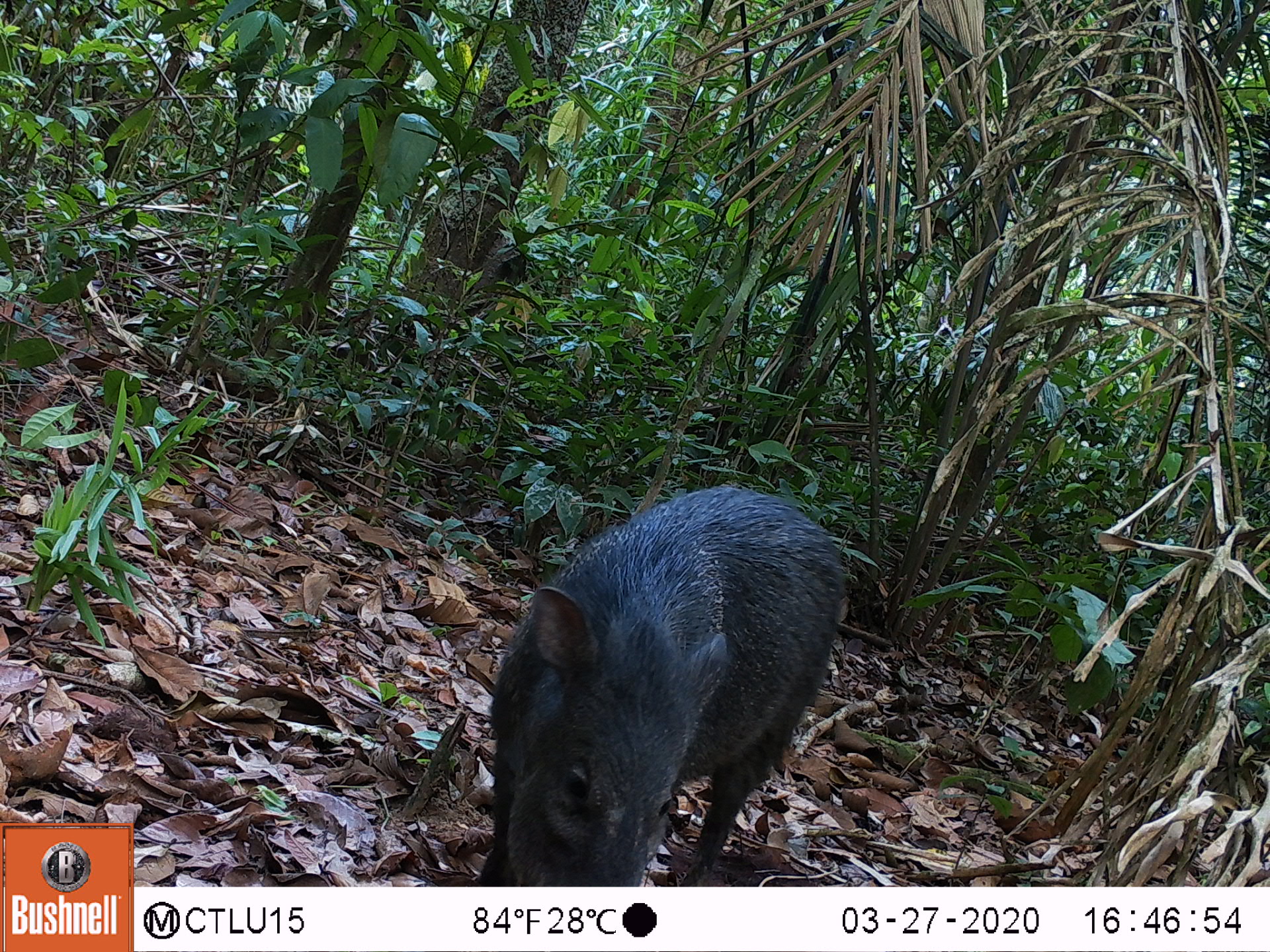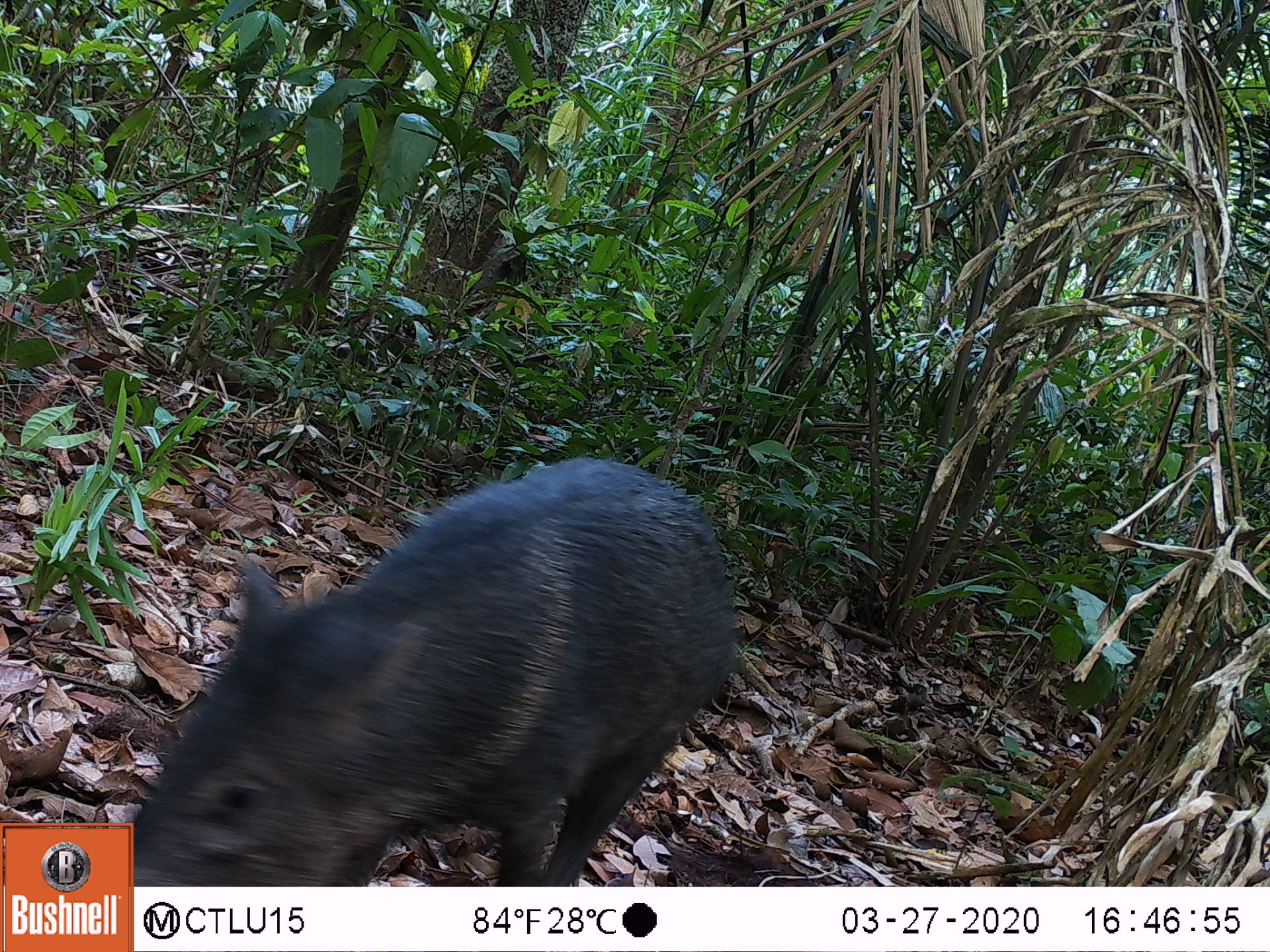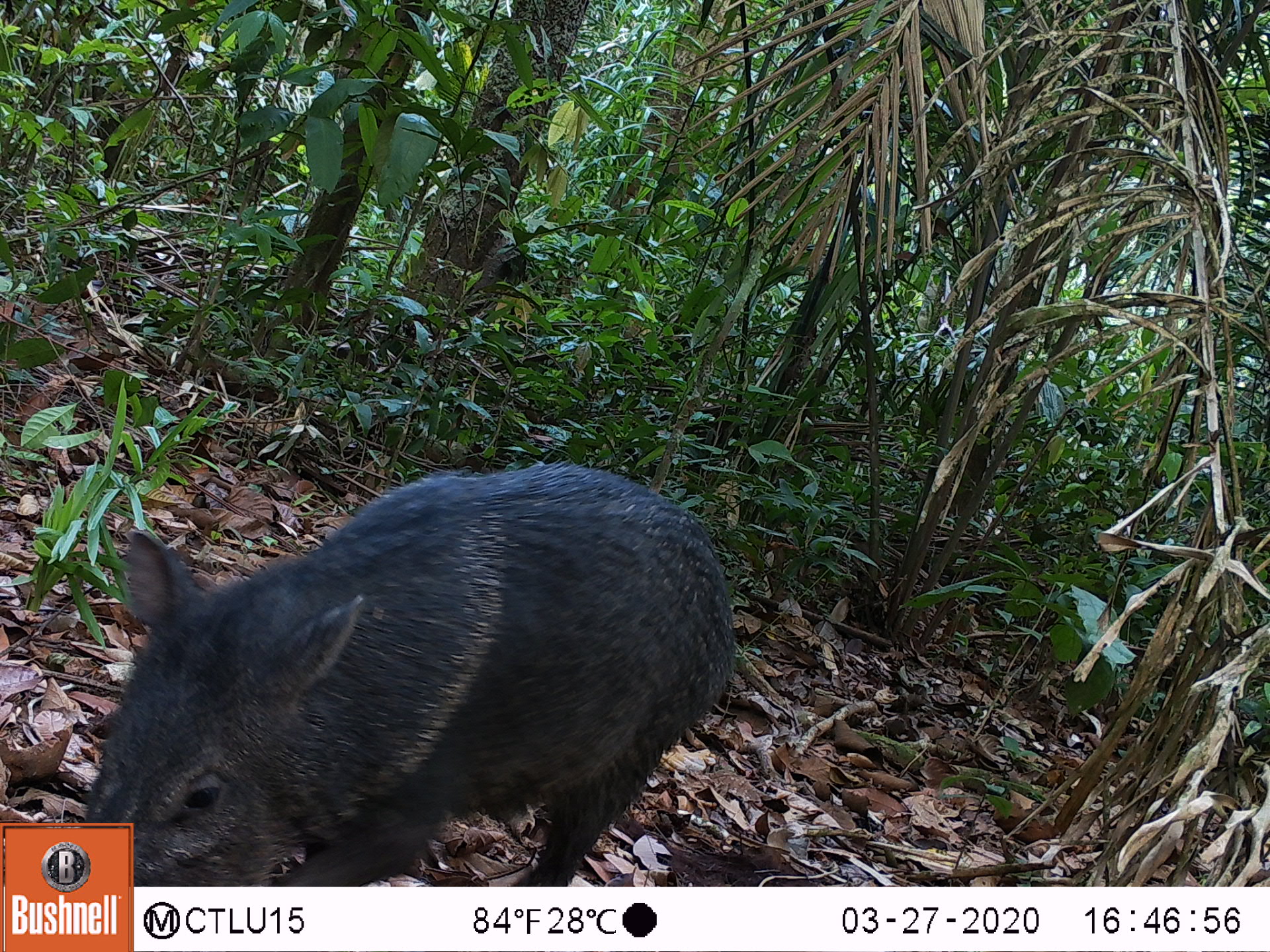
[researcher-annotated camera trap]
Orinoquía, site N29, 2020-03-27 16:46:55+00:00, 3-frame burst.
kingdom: Animalia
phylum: Chordata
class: Mammalia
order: Artiodactyla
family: Tayassuidae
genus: Pecari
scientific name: Pecari tajacu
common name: collared peccary